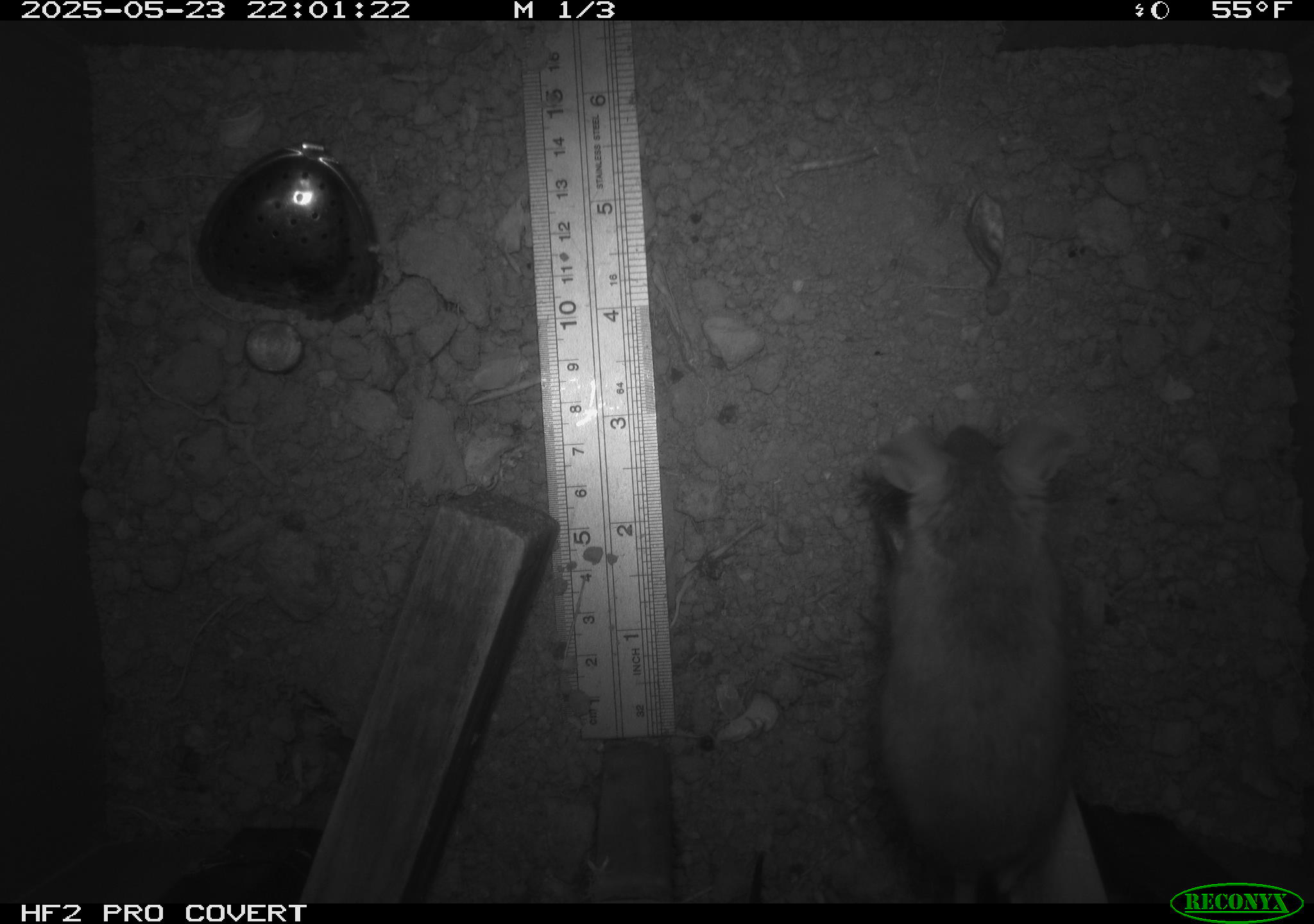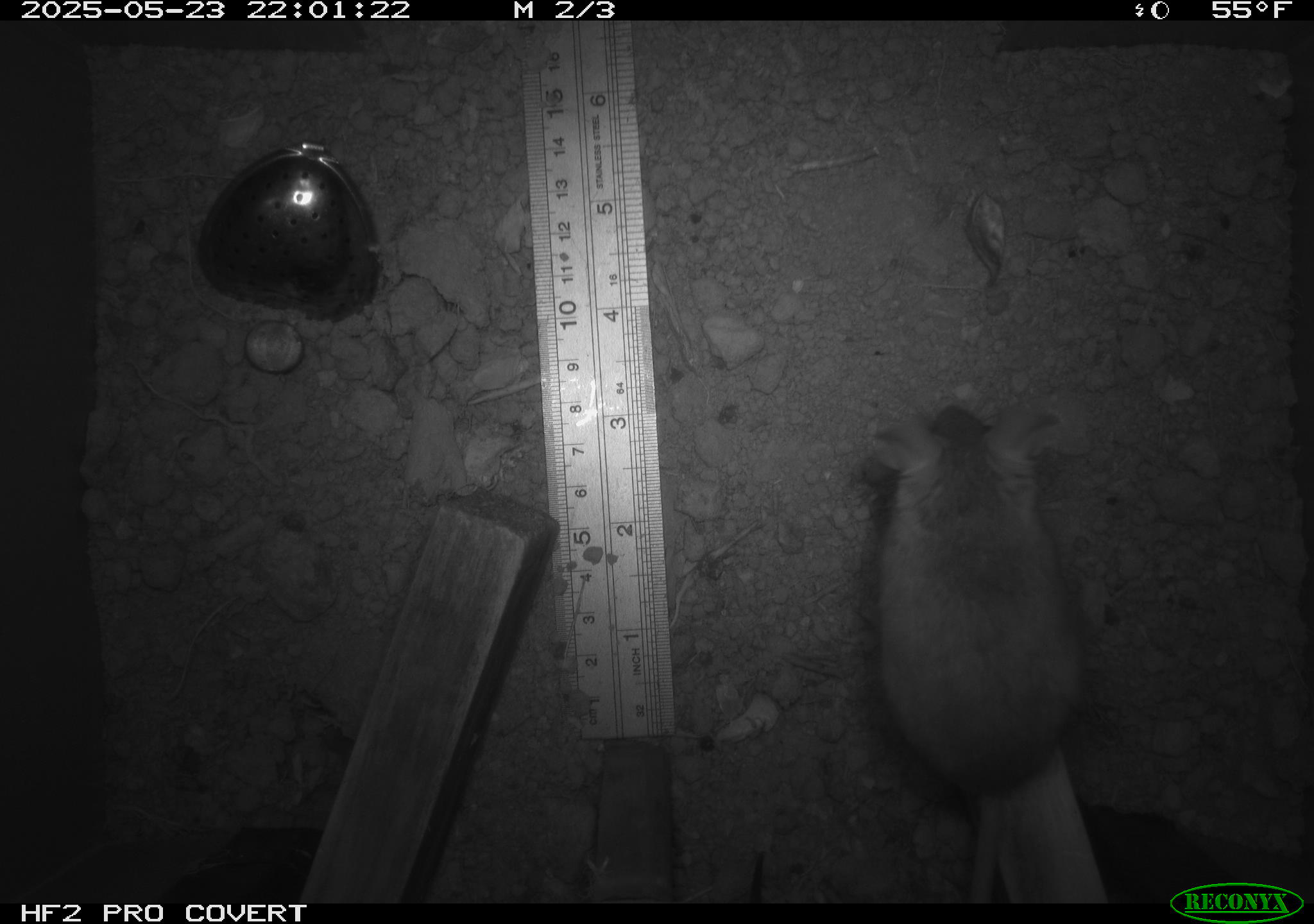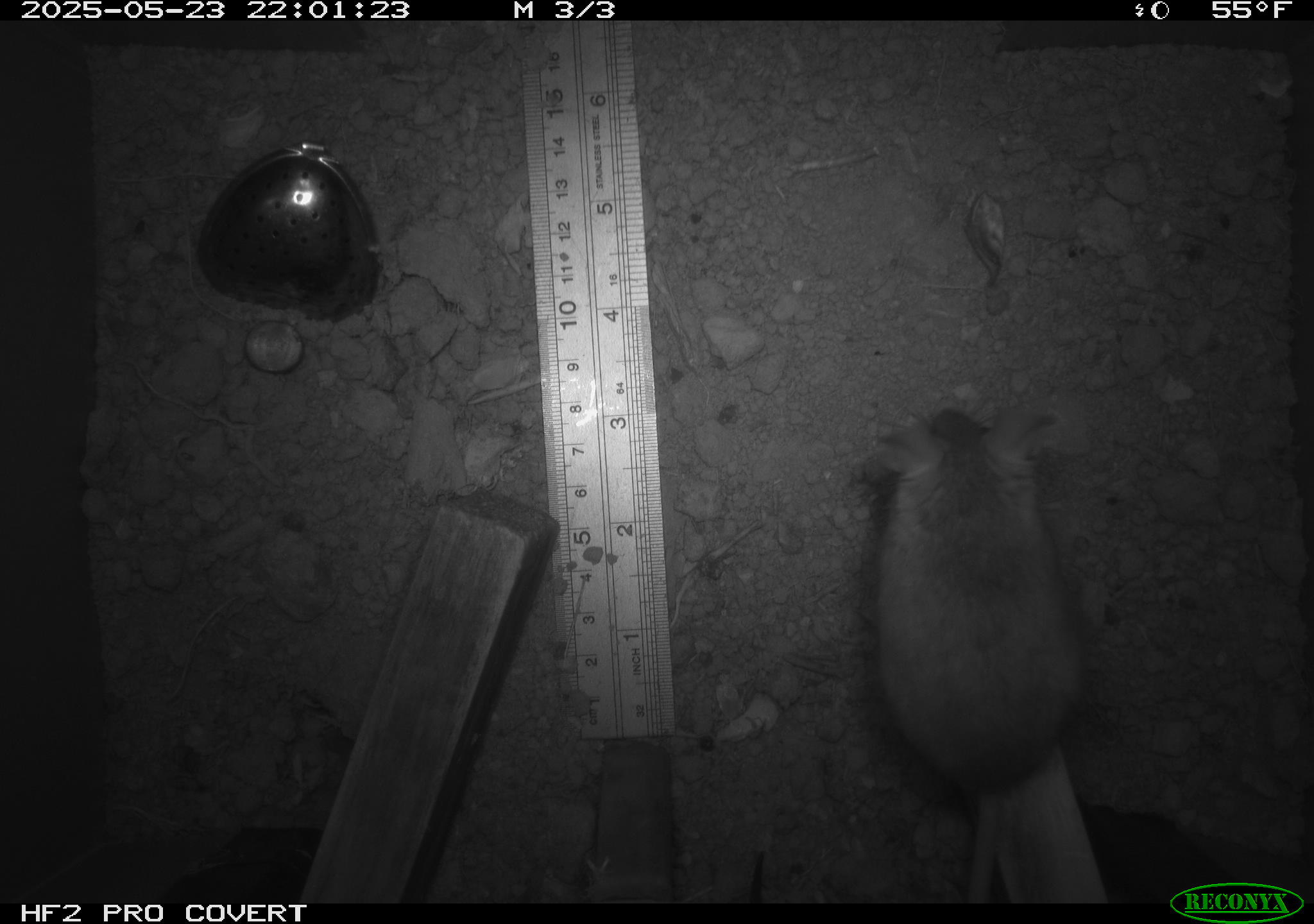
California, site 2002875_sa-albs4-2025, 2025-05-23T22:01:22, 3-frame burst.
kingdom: Animalia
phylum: Chordata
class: Mammalia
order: Rodentia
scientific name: Rodentia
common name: mouse species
Mouse species (Rodentia).